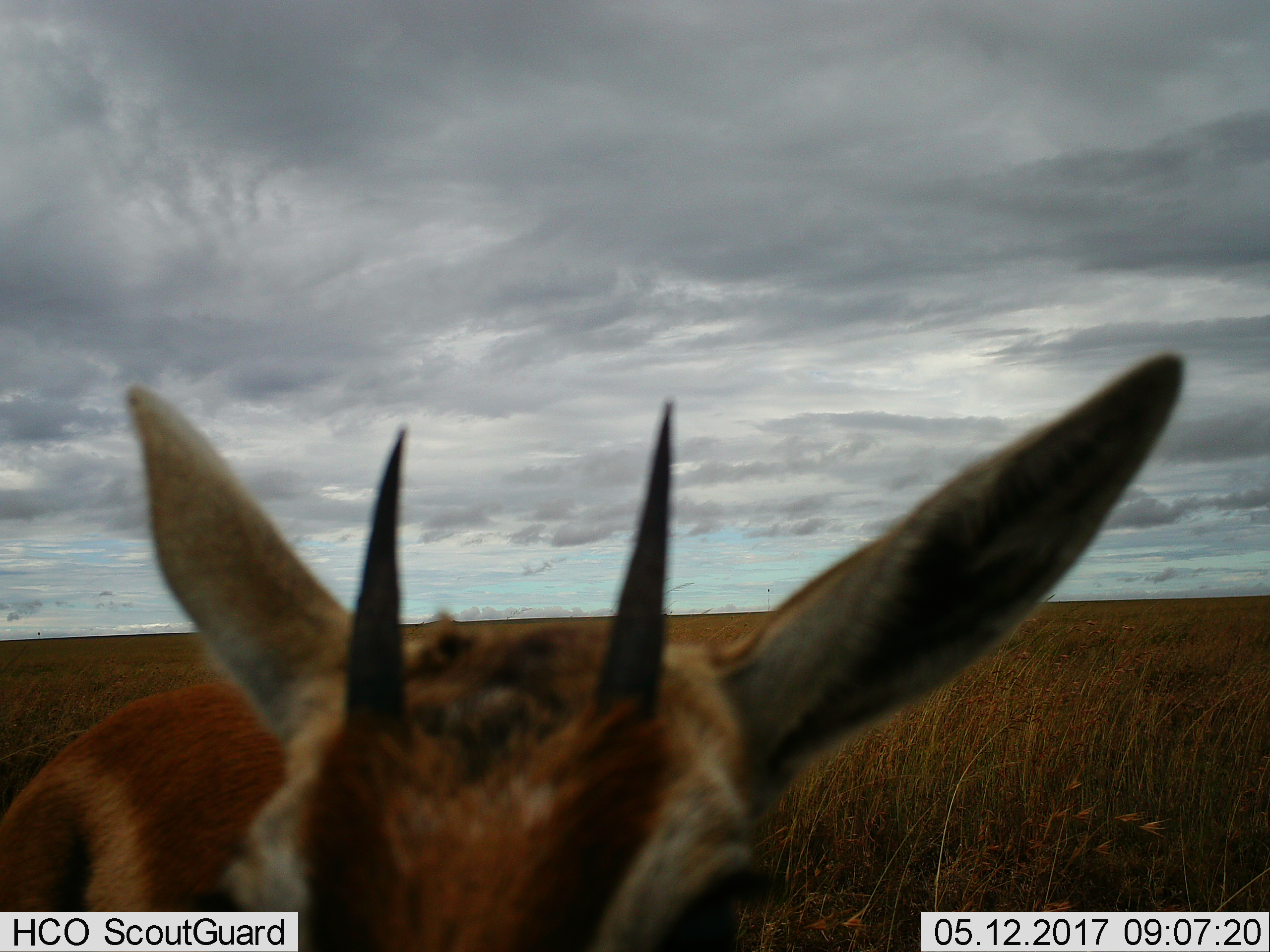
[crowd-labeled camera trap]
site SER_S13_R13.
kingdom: Animalia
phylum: Chordata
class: Mammalia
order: Artiodactyla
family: Bovidae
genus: Eudorcas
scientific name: Eudorcas thomsonii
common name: thomson's gazelle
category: gazellethomsons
Gazellethomsons (thomson's gazelle) (Eudorcas thomsonii), count 1. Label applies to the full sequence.